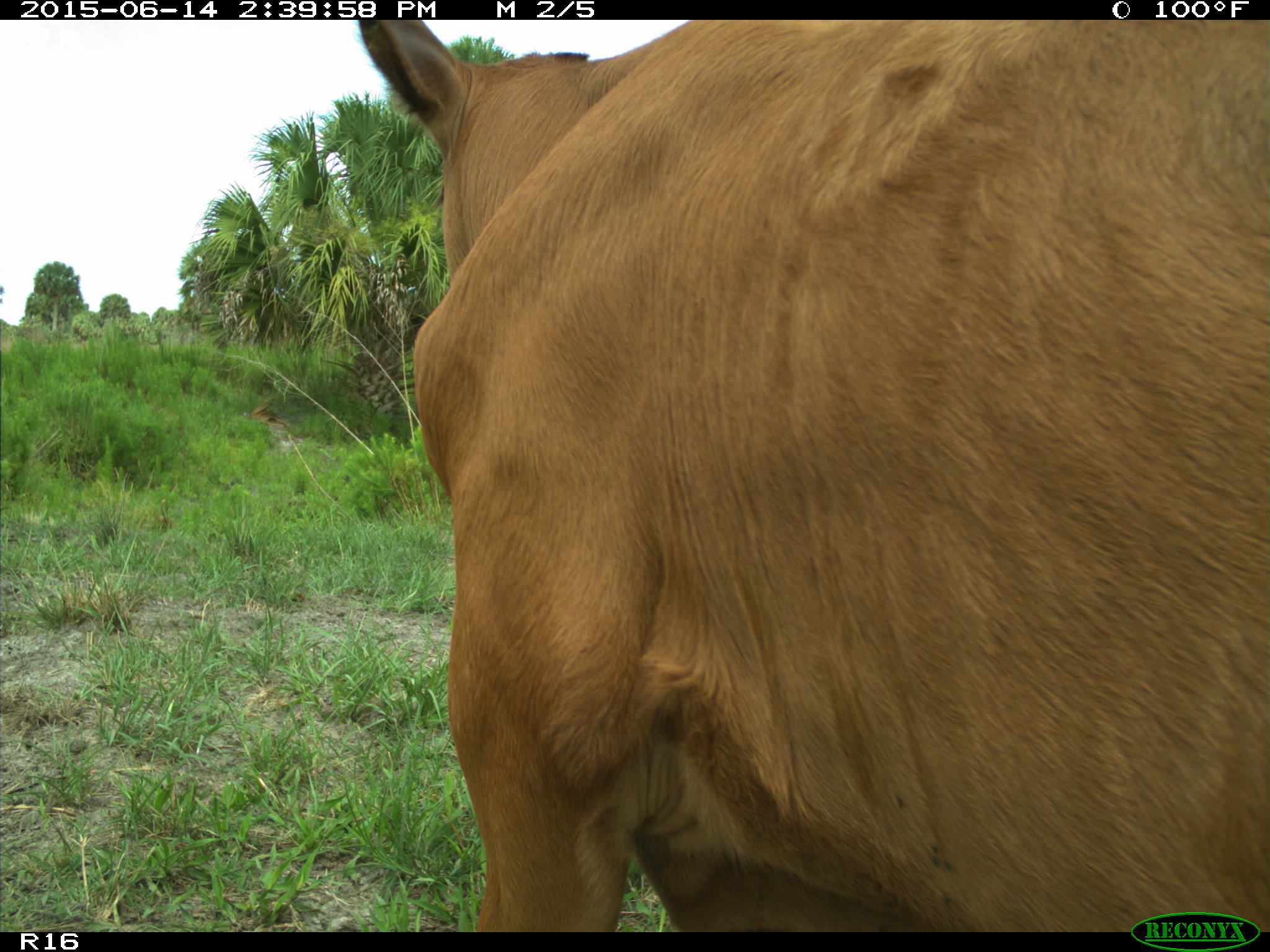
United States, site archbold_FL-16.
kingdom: Animalia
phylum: Chordata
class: Mammalia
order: Artiodactyla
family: Bovidae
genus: Bos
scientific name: Bos taurus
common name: domestic cow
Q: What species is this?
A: Bos taurus (domestic cow).